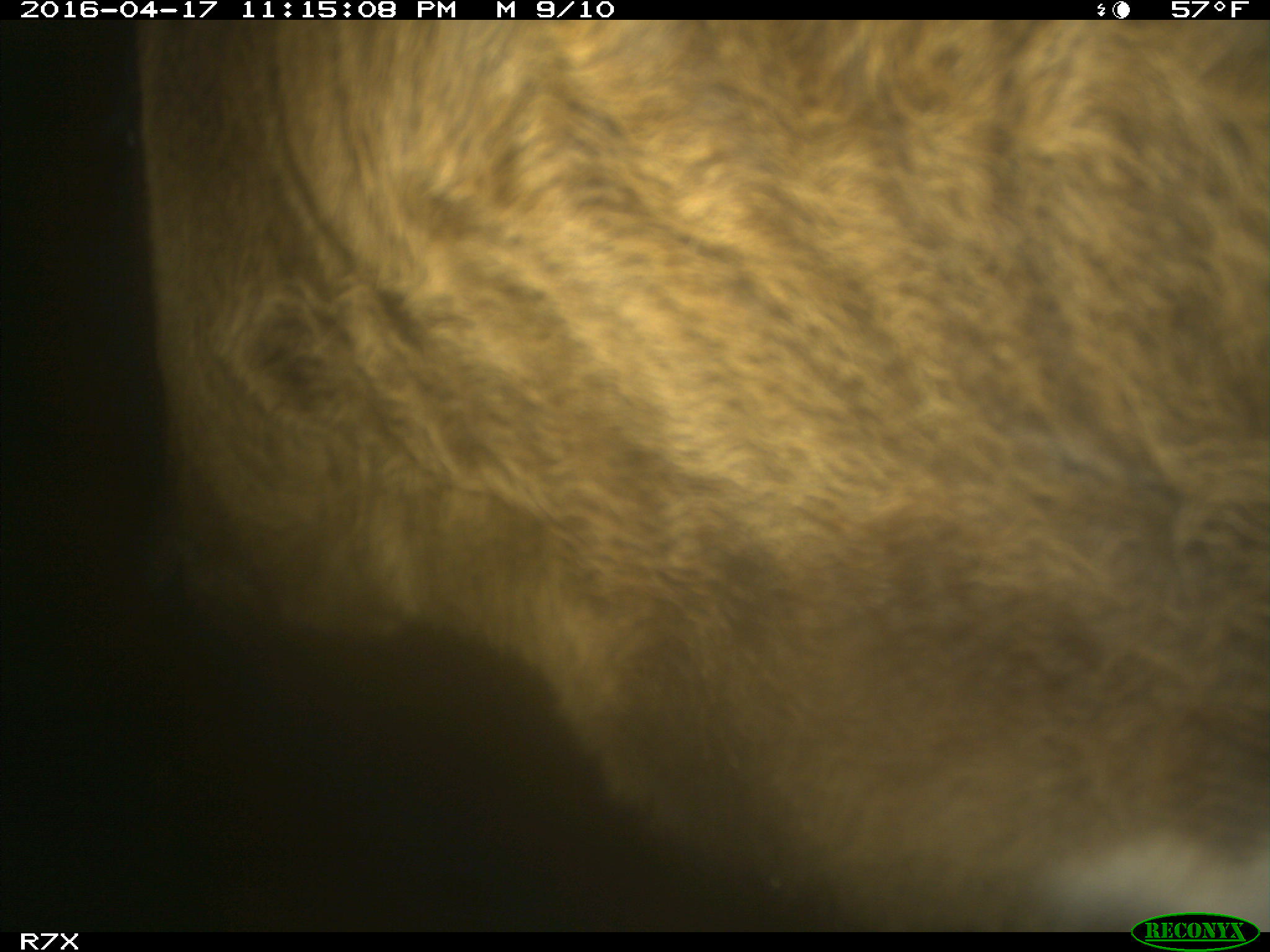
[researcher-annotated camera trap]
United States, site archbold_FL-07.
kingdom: Animalia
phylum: Chordata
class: Mammalia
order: Artiodactyla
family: Bovidae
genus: Bos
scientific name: Bos taurus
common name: domestic cow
Bos taurus (domestic cow).